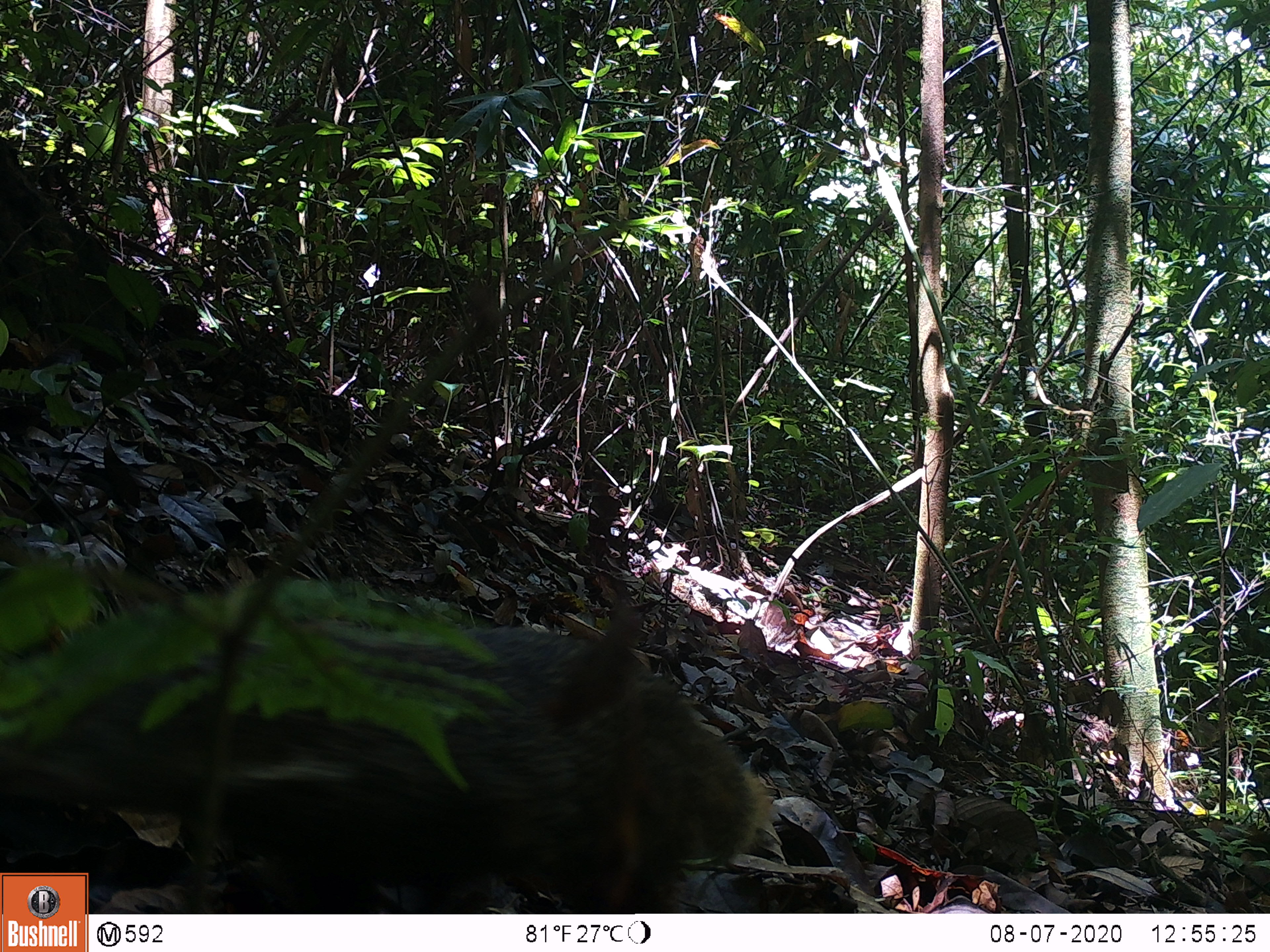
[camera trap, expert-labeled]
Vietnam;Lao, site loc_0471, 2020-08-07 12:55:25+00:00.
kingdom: Animalia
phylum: Chordata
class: Mammalia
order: Carnivora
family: Herpestidae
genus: Urva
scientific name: Urva urva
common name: crab-eating mongoose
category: crab eating mongoose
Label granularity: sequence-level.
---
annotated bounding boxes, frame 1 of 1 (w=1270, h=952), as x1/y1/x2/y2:
crab eating mongoose: 1/597/780/914